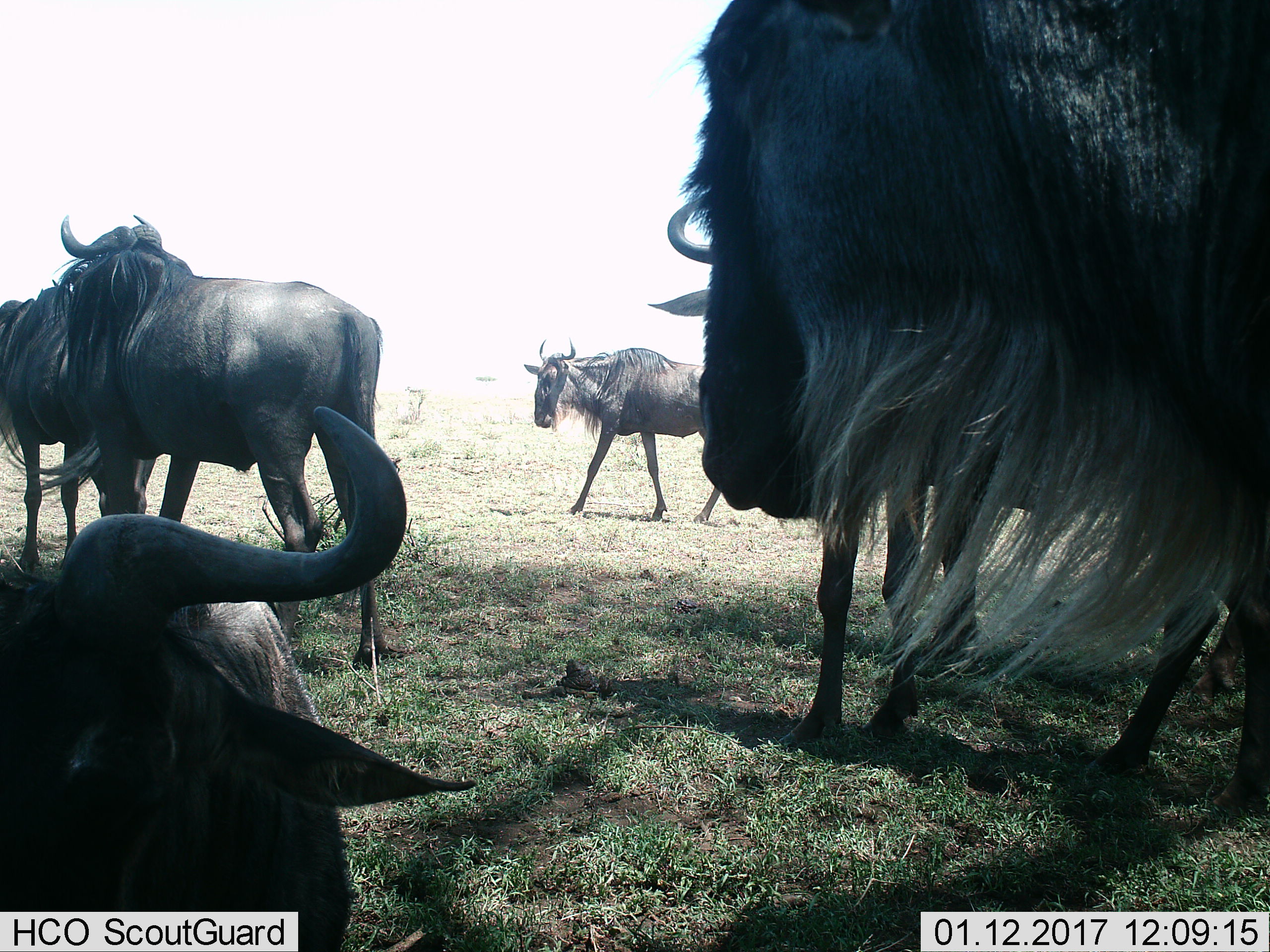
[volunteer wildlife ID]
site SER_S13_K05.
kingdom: Animalia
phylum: Chordata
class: Mammalia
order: Artiodactyla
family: Bovidae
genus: Connochaetes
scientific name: Connochaetes taurinus taurinus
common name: blue wildebeest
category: wildebeestblue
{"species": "wildebeestblue (blue wildebeest) (Connochaetes taurinus taurinus)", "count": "6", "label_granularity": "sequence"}